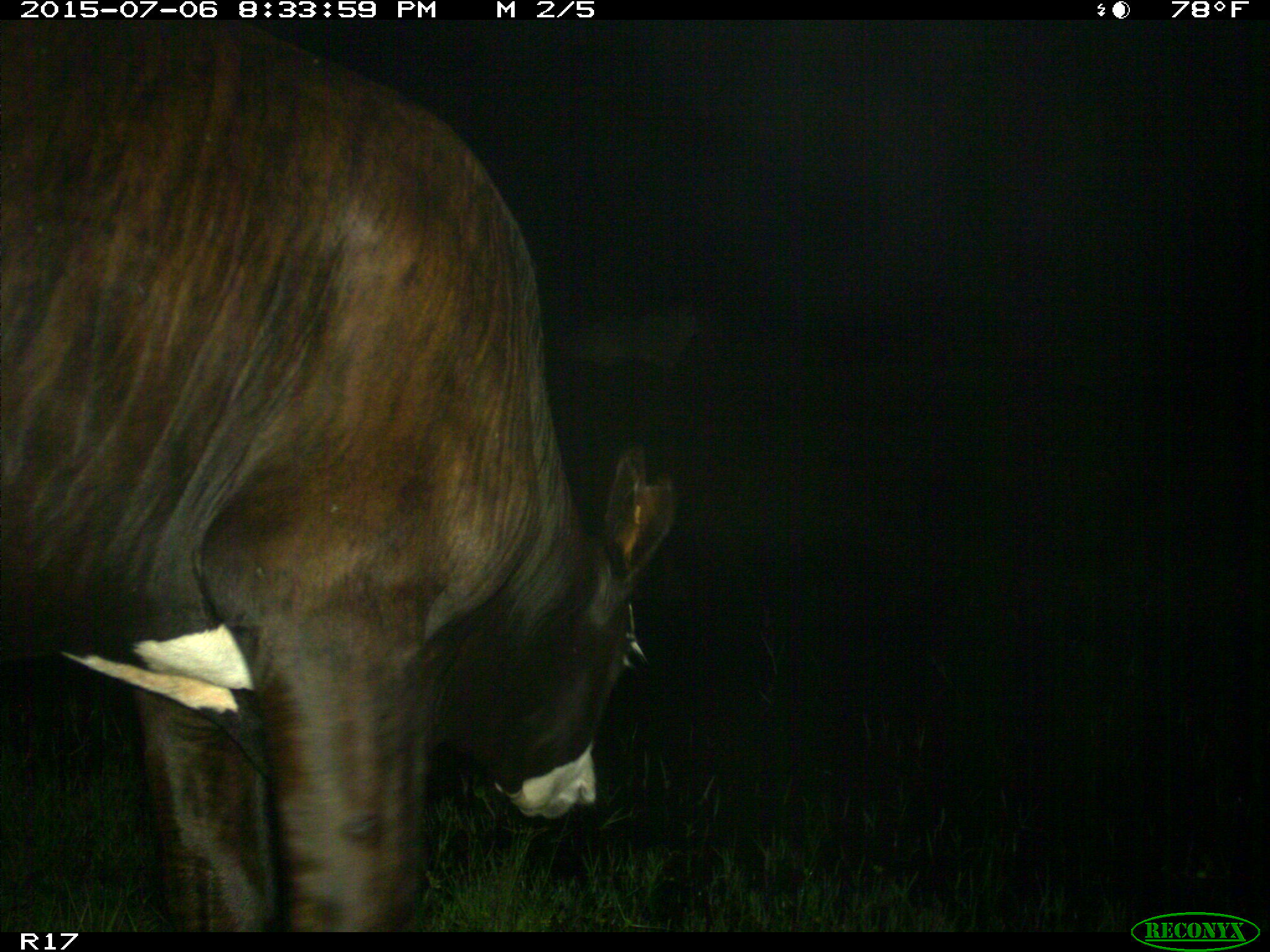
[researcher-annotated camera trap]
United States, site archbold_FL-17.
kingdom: Animalia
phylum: Chordata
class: Mammalia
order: Artiodactyla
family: Bovidae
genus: Bos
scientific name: Bos taurus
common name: domestic cow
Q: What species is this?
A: Bos taurus (domestic cow).